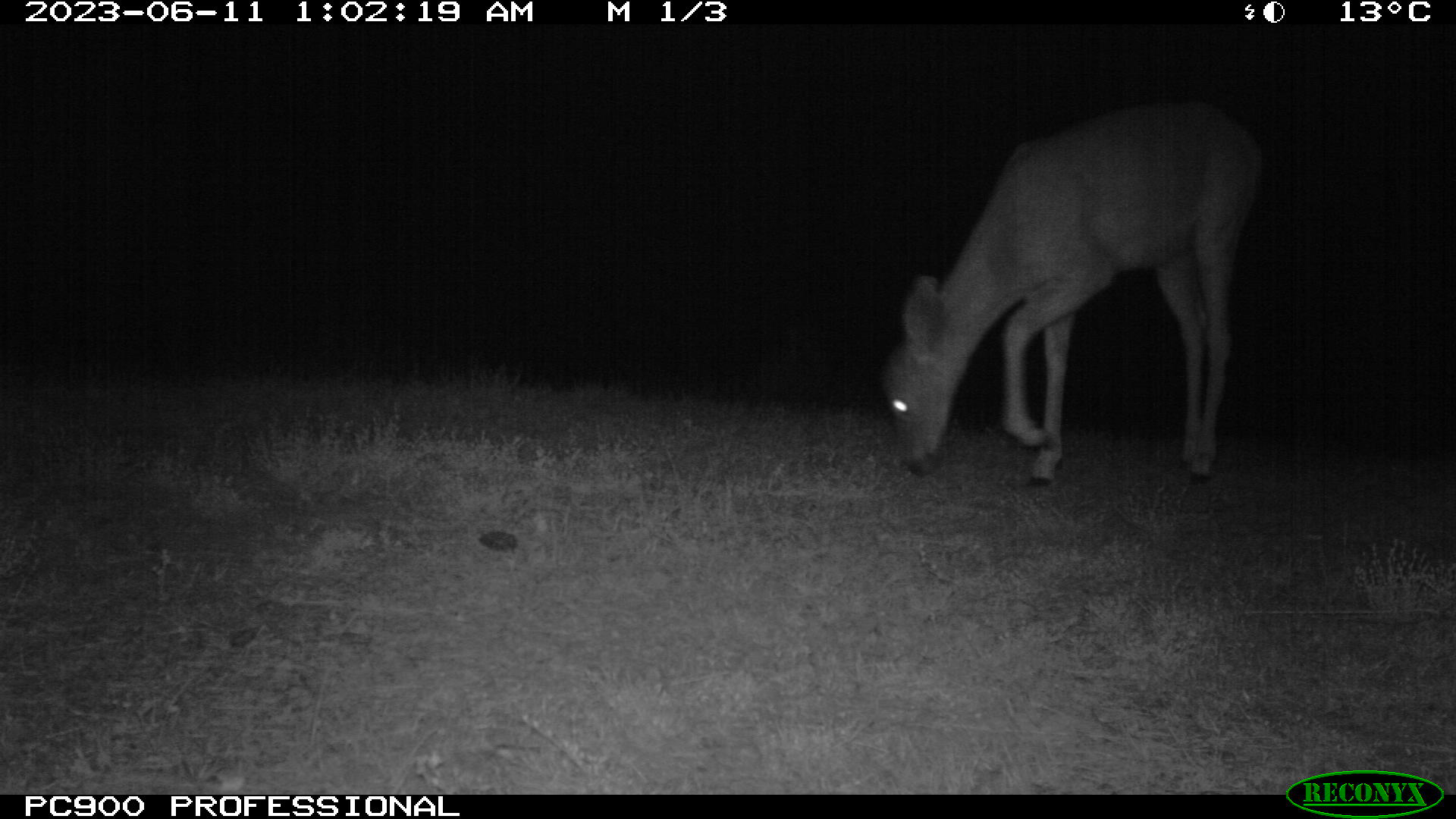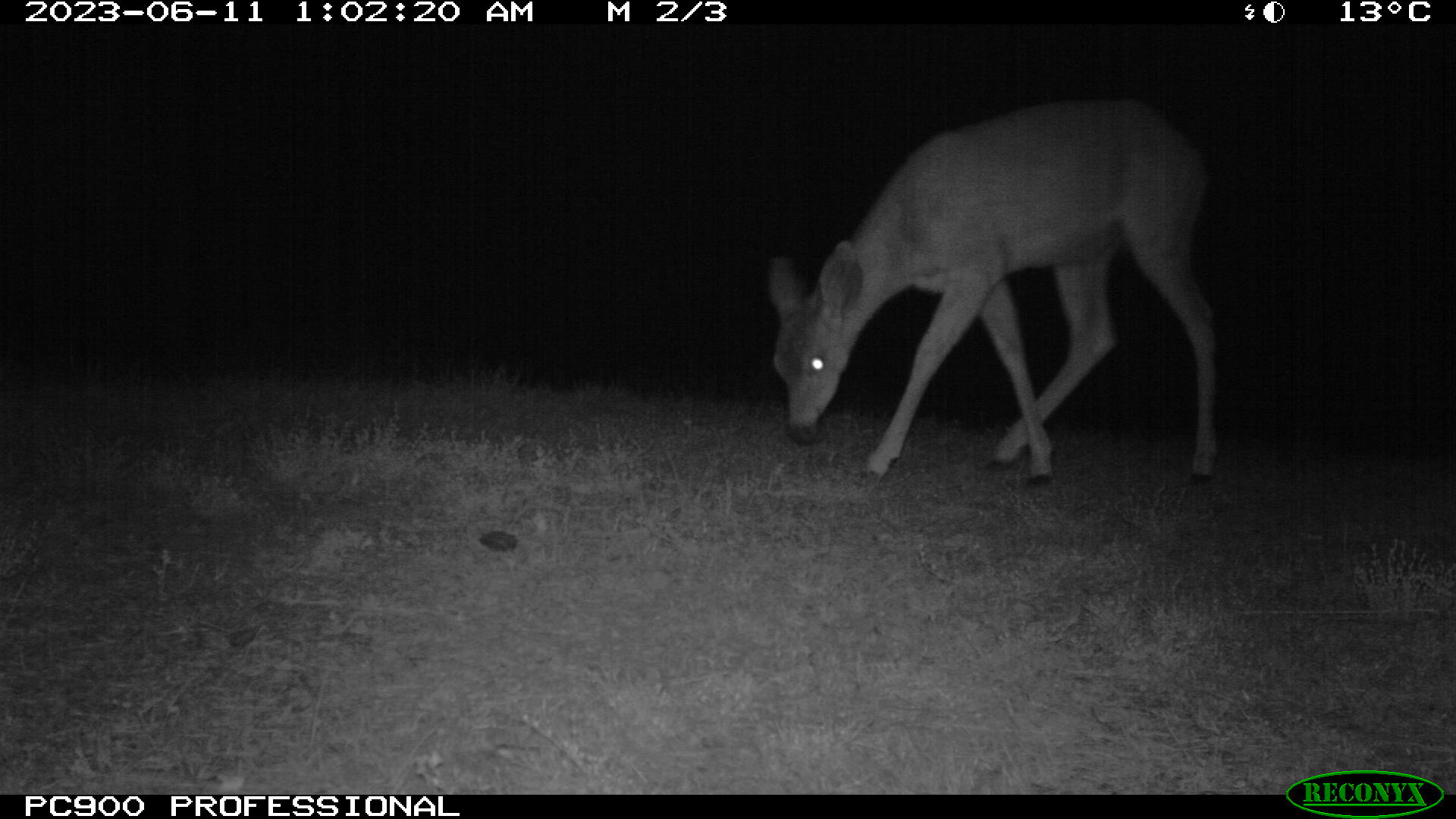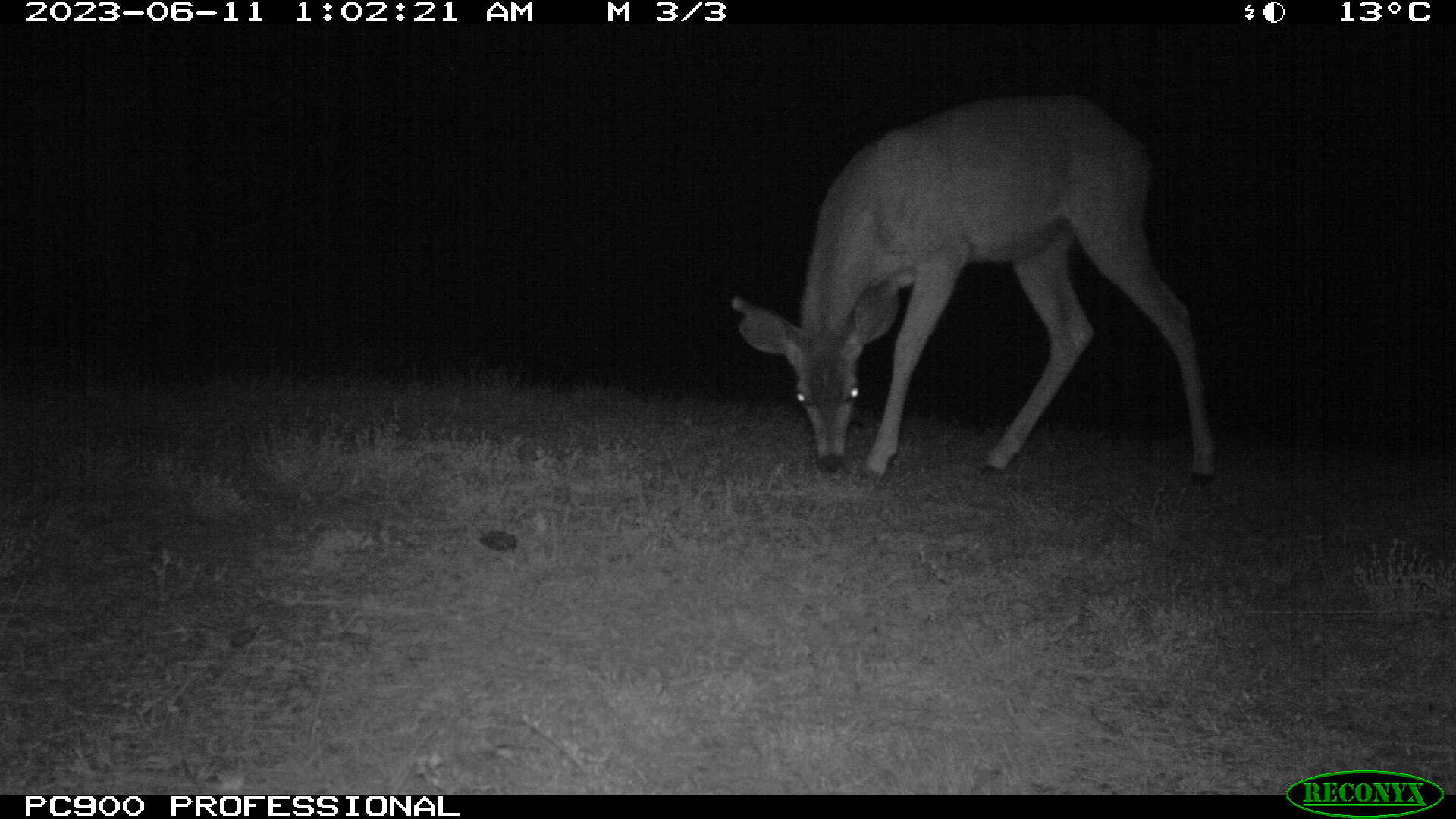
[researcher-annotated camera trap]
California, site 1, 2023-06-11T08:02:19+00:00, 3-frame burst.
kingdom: Animalia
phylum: Chordata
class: Mammalia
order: Artiodactyla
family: Cervidae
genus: Odocoileus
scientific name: Odocoileus hemionus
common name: mule deer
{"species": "mule deer (Odocoileus hemionus)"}